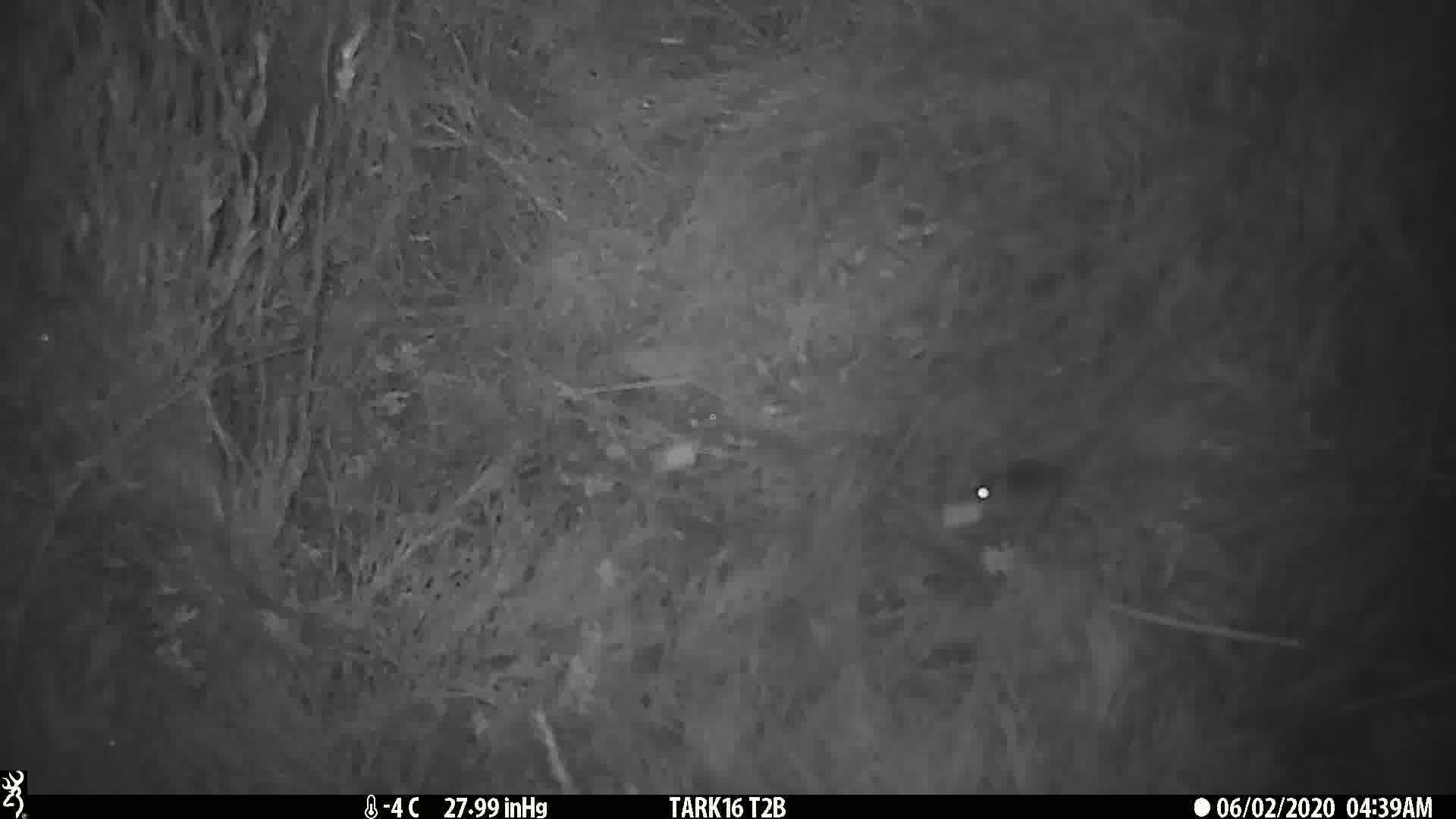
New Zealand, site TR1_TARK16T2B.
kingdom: Animalia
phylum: Chordata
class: Mammalia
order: Rodentia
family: Muridae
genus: Mus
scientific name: Mus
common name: mouse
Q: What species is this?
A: Mouse (Mus).